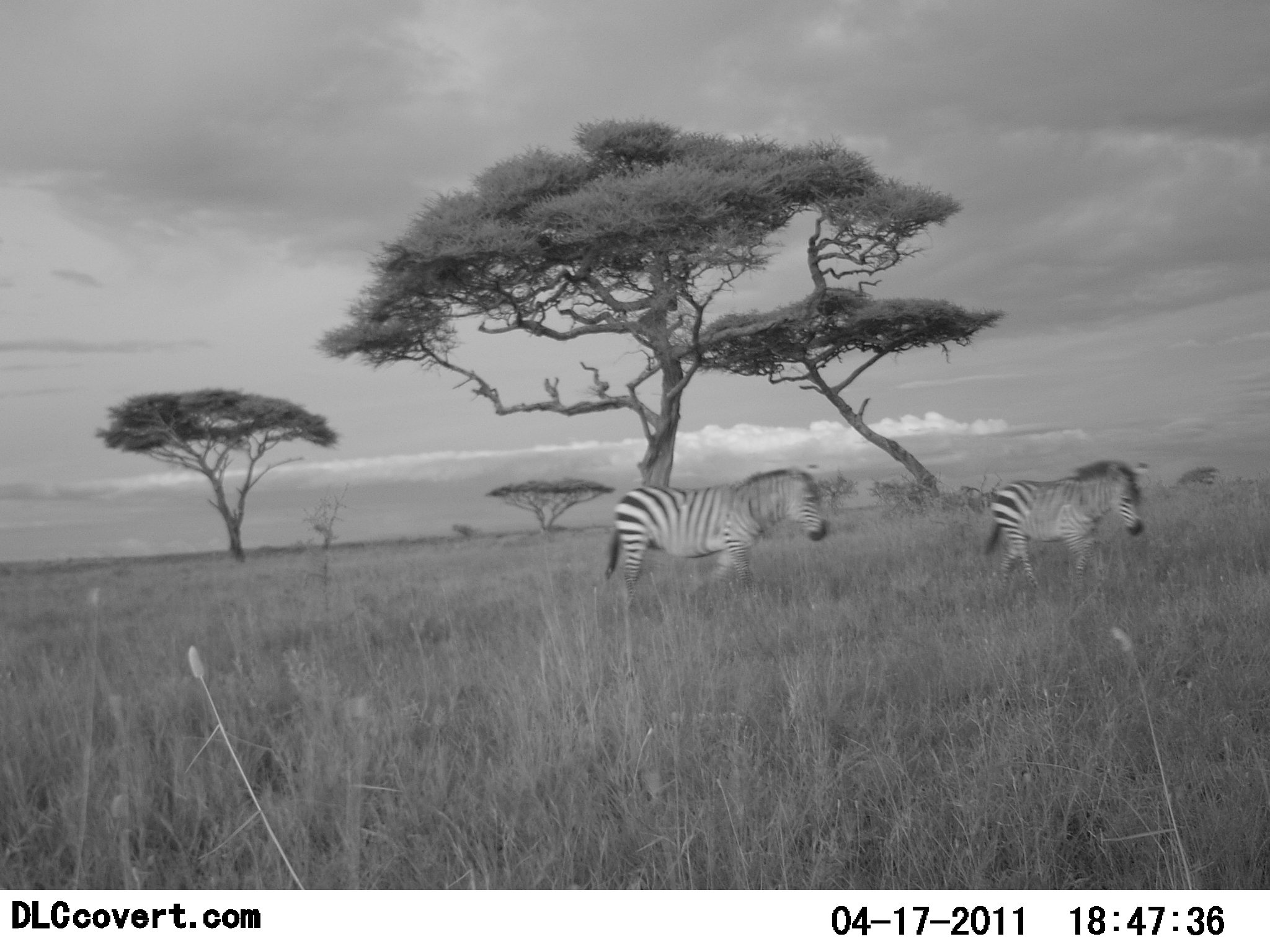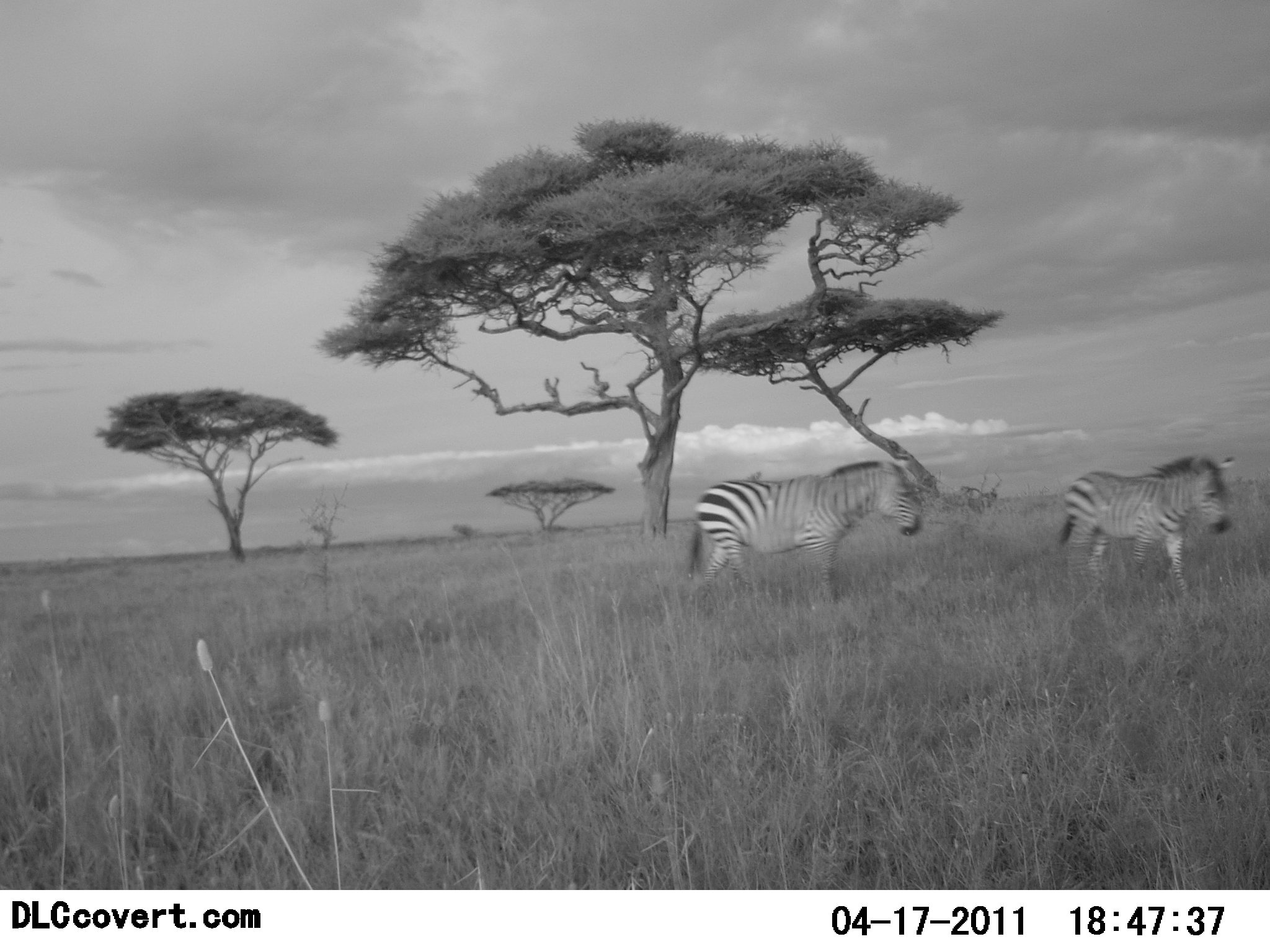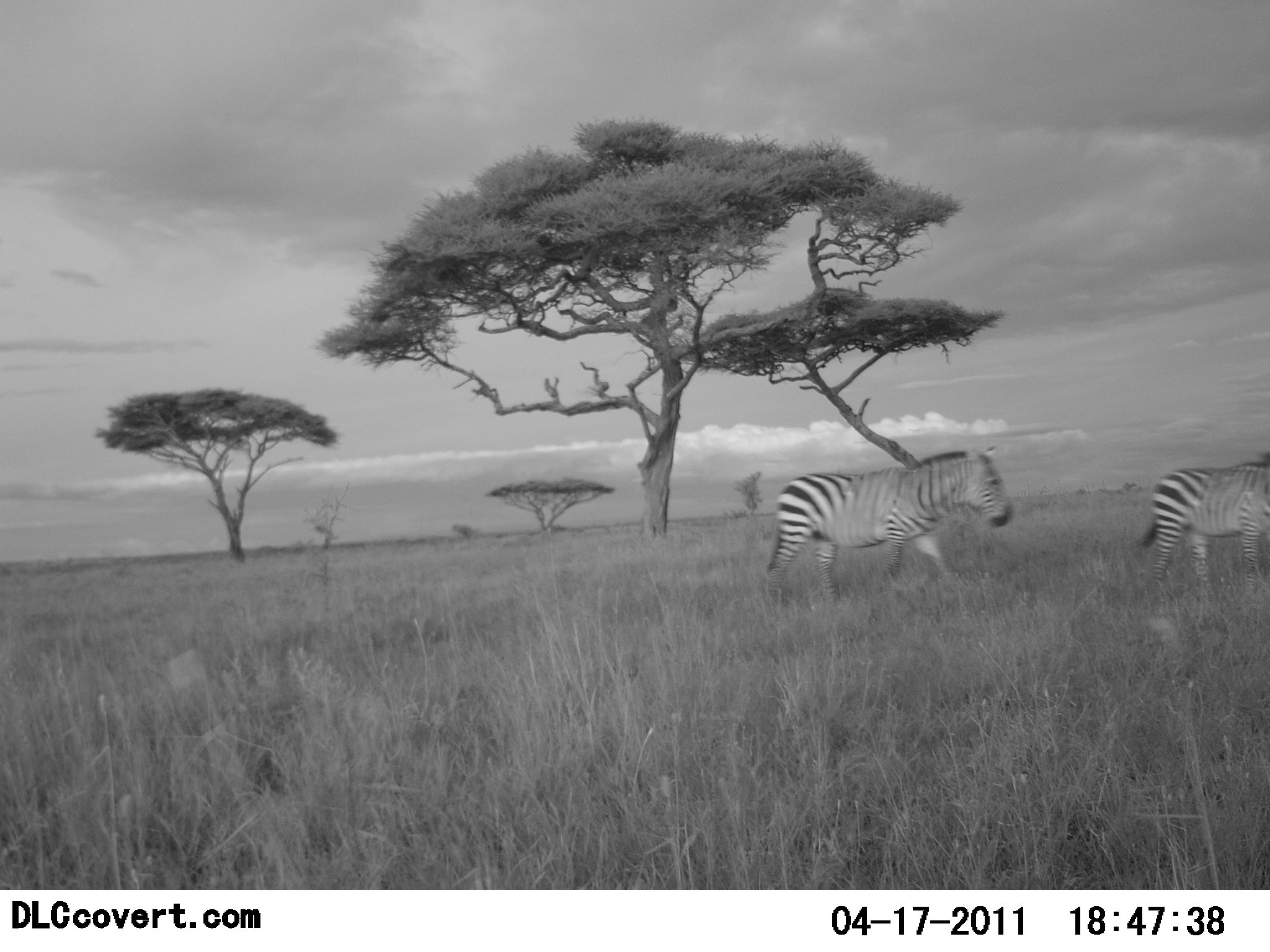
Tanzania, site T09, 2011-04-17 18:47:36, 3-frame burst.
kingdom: Animalia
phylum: Chordata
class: Mammalia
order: Perissodactyla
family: Equidae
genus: Equus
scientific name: Equus quagga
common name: plains zebra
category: zebra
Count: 2.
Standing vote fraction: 0%.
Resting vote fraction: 0%.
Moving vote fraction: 100%.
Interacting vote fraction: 0%.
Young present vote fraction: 0%.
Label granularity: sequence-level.